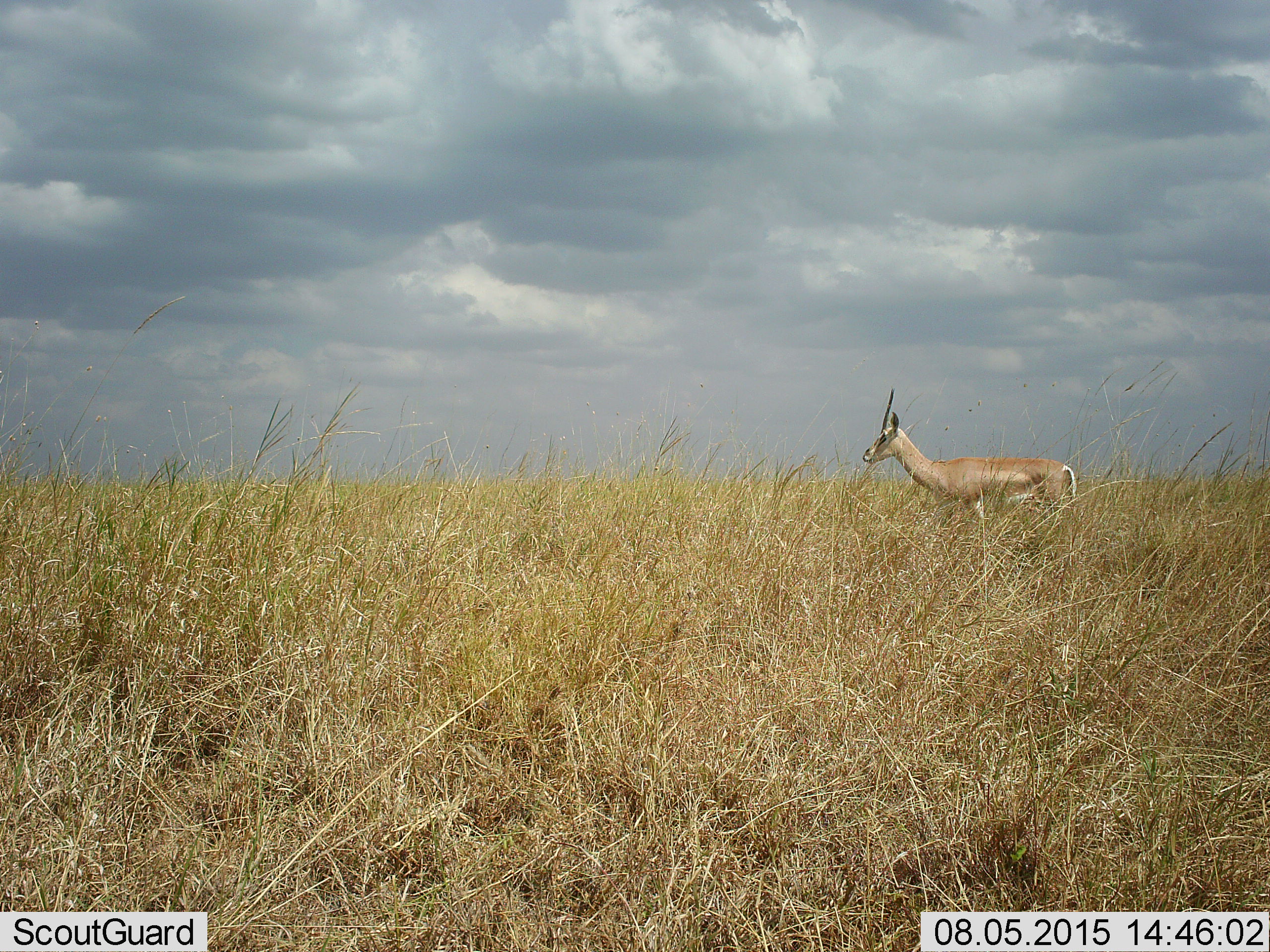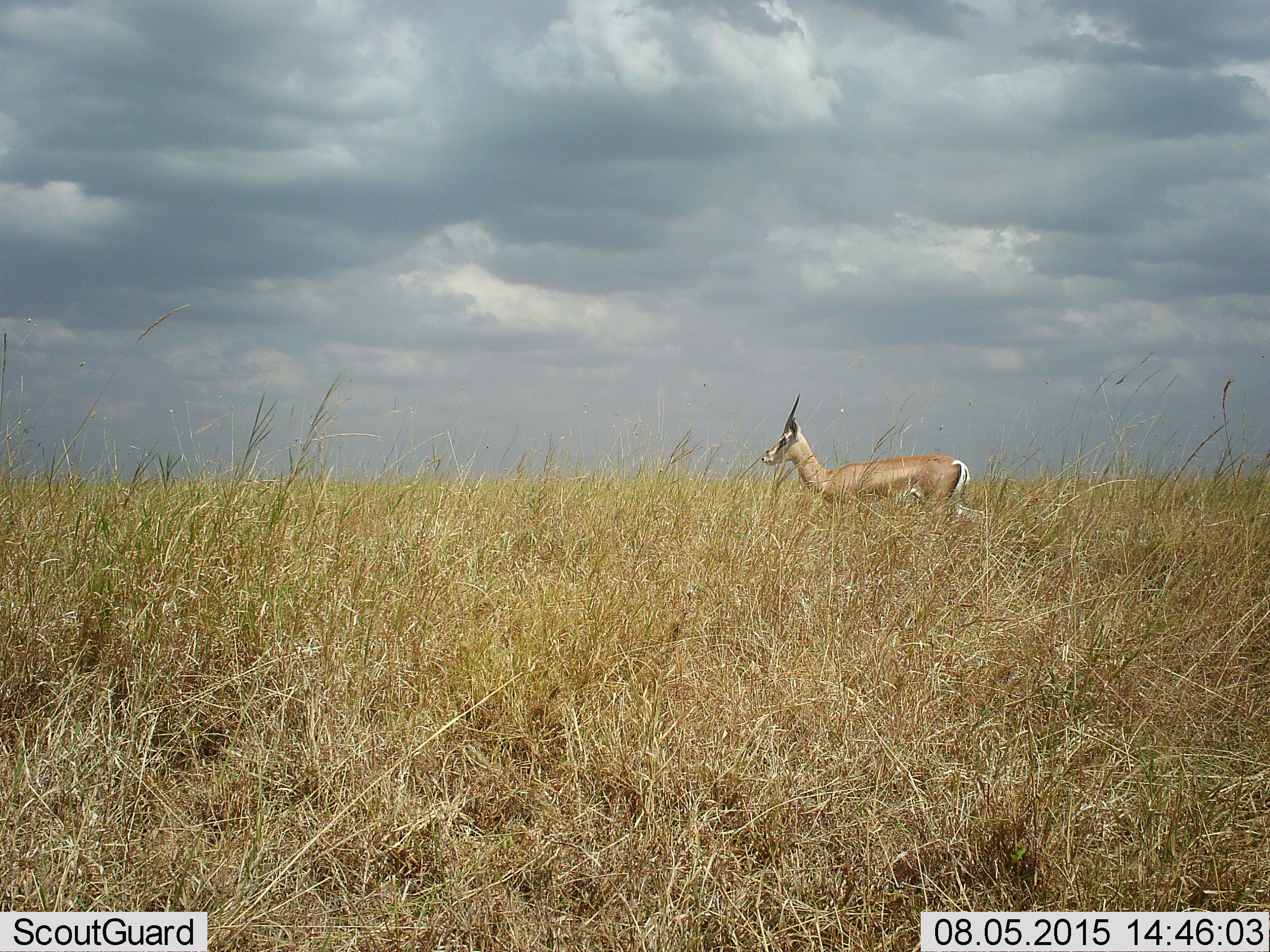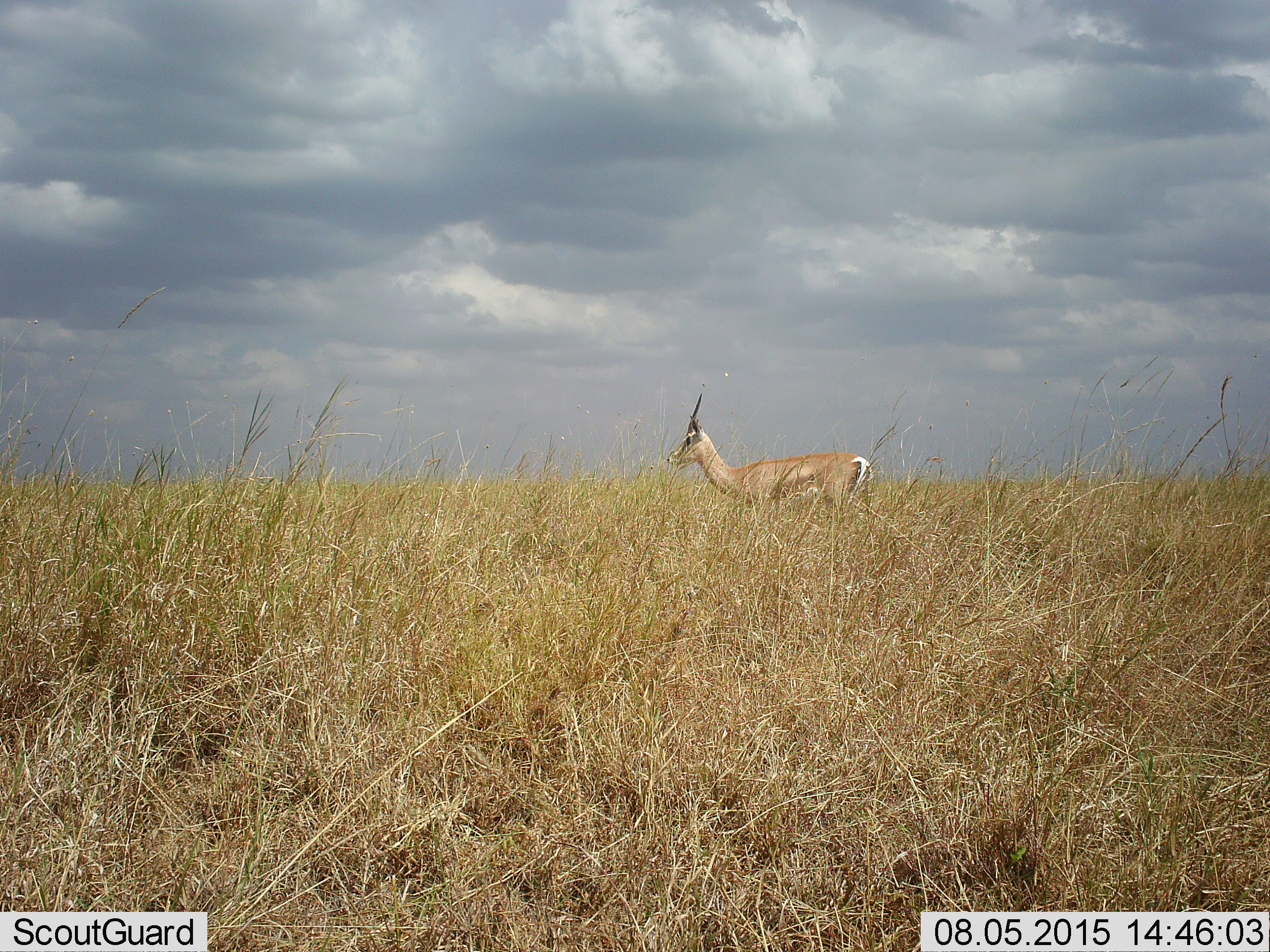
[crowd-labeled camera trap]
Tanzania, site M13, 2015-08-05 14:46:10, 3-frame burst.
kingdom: Animalia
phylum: Chordata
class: Mammalia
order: Artiodactyla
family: Bovidae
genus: Nanger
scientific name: Nanger granti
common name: grant's gazelle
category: gazellegrants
Gazellegrants (grant's gazelle) (Nanger granti), count 1. Behavior (volunteer vote fractions): standing 11%, resting 0%, moving 89%, interacting 0%. Young present (vote fraction): 0%. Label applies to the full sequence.